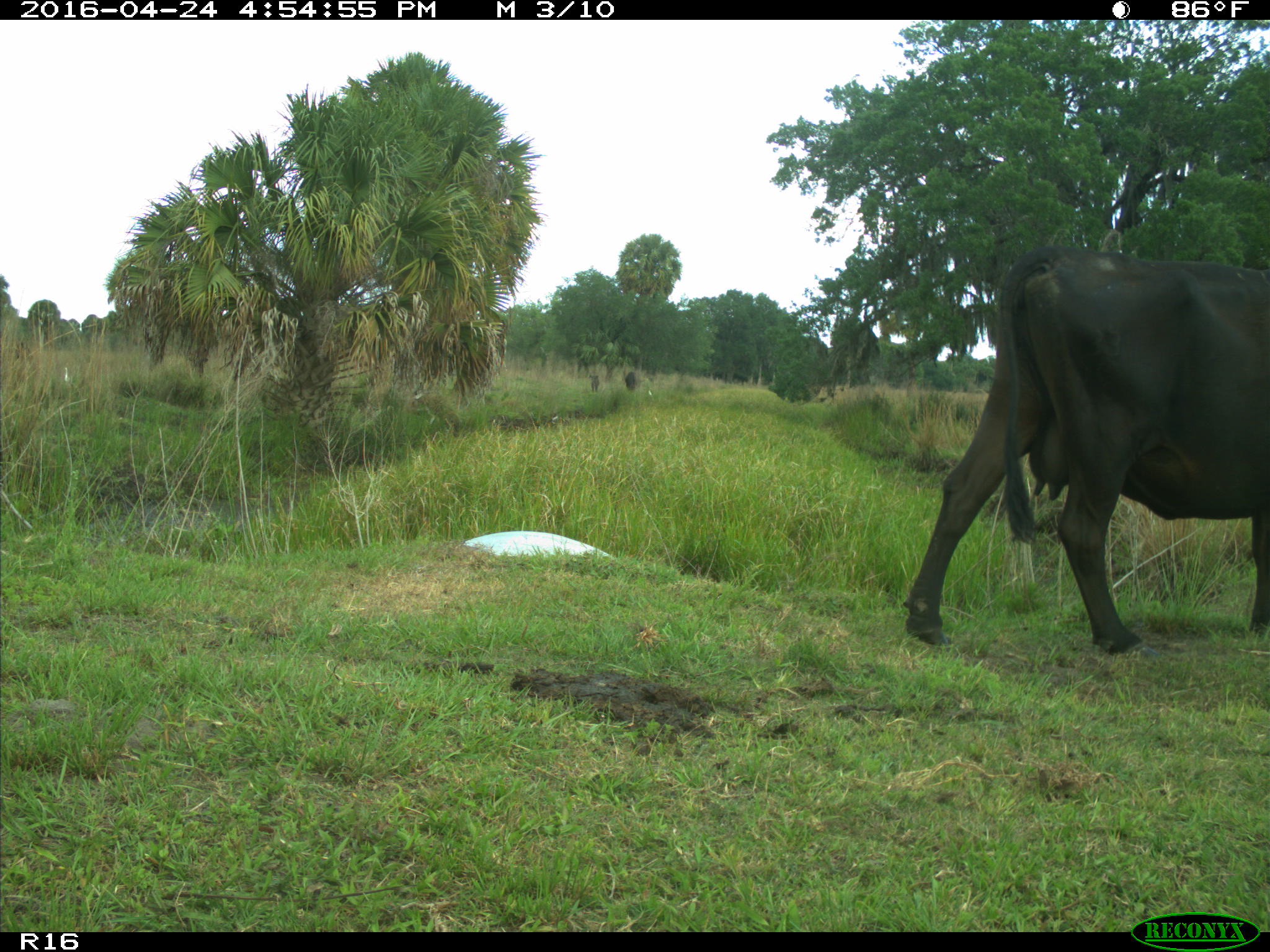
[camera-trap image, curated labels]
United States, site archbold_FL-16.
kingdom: Animalia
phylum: Chordata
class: Mammalia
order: Artiodactyla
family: Bovidae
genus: Bos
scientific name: Bos taurus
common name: domestic cow